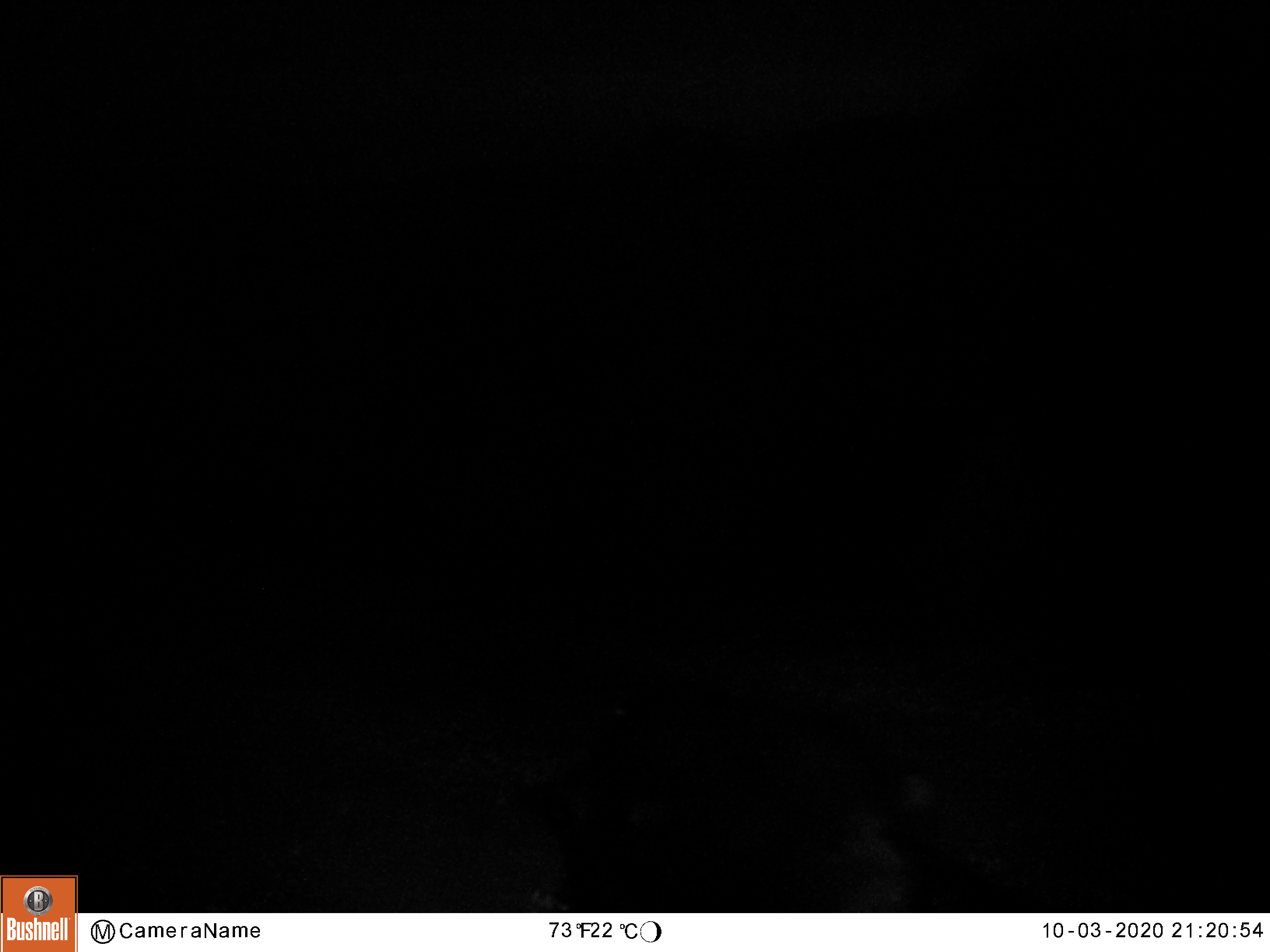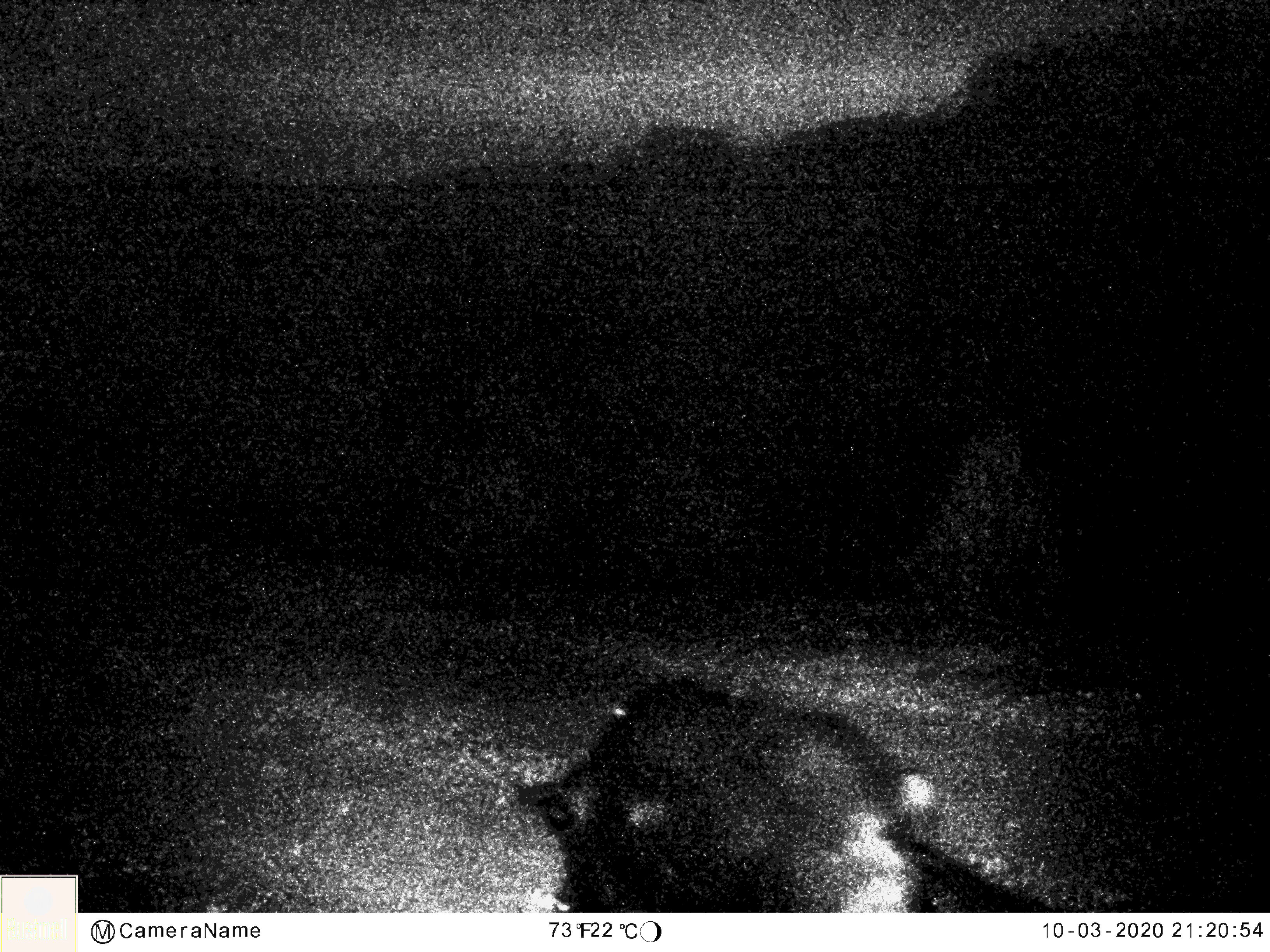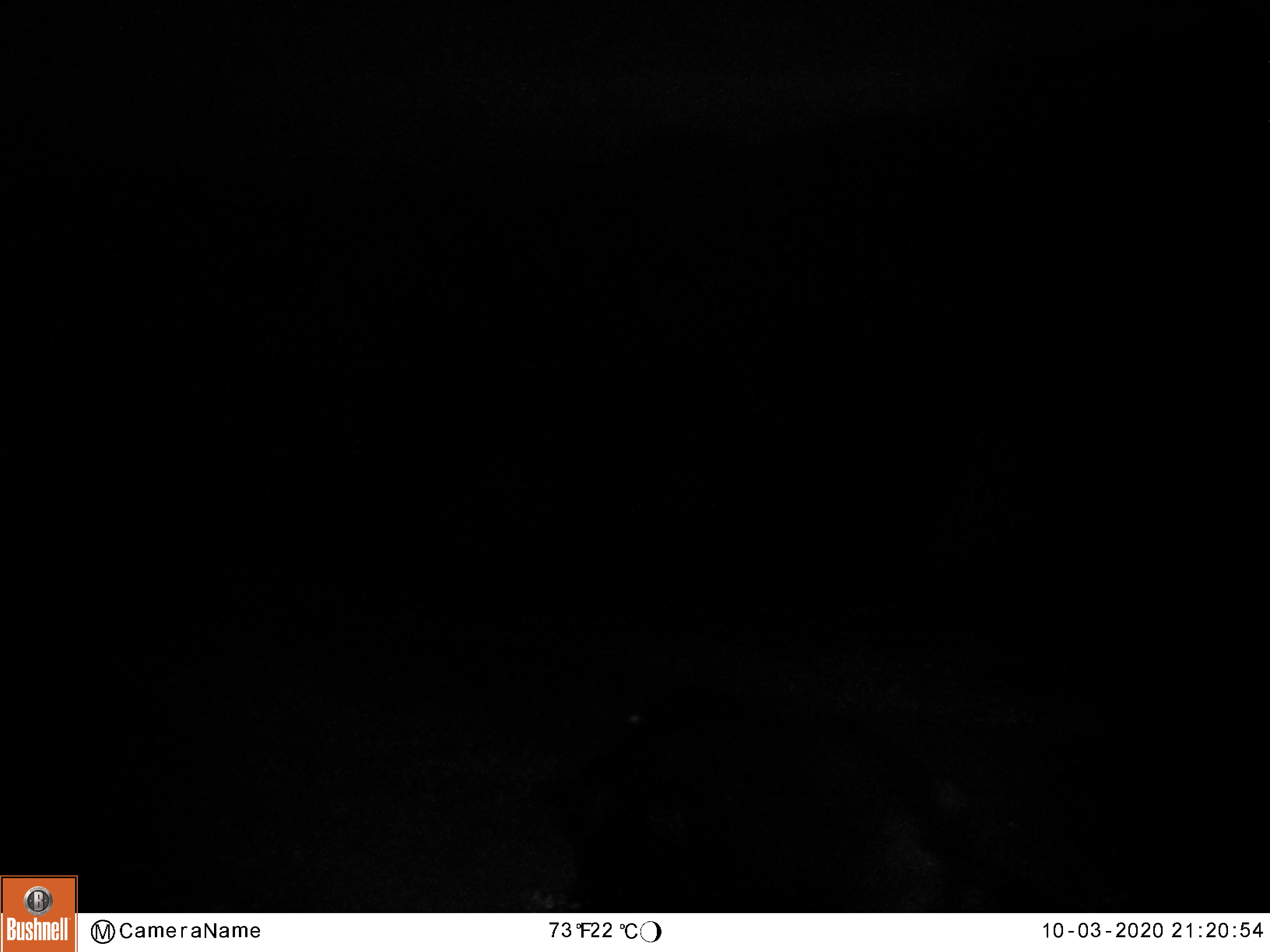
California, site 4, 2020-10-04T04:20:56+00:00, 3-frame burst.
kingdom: Animalia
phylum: Chordata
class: Mammalia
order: Artiodactyla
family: Suidae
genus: Sus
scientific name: Sus scrofa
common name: wild boar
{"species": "wild boar (Sus scrofa)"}